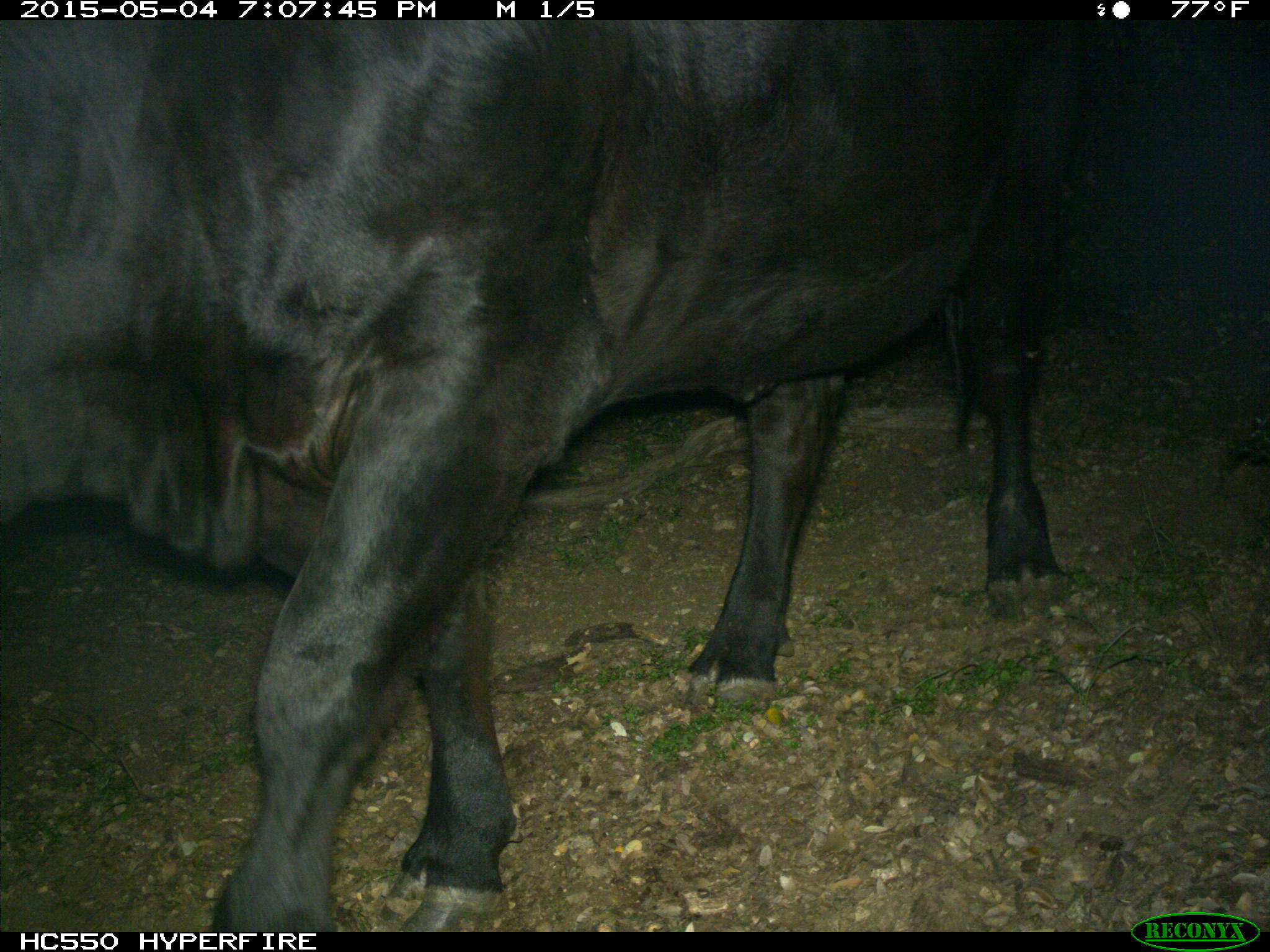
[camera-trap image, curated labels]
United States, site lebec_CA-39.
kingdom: Animalia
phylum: Chordata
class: Mammalia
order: Artiodactyla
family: Bovidae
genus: Bos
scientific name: Bos taurus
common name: domestic cow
Bos taurus (domestic cow).